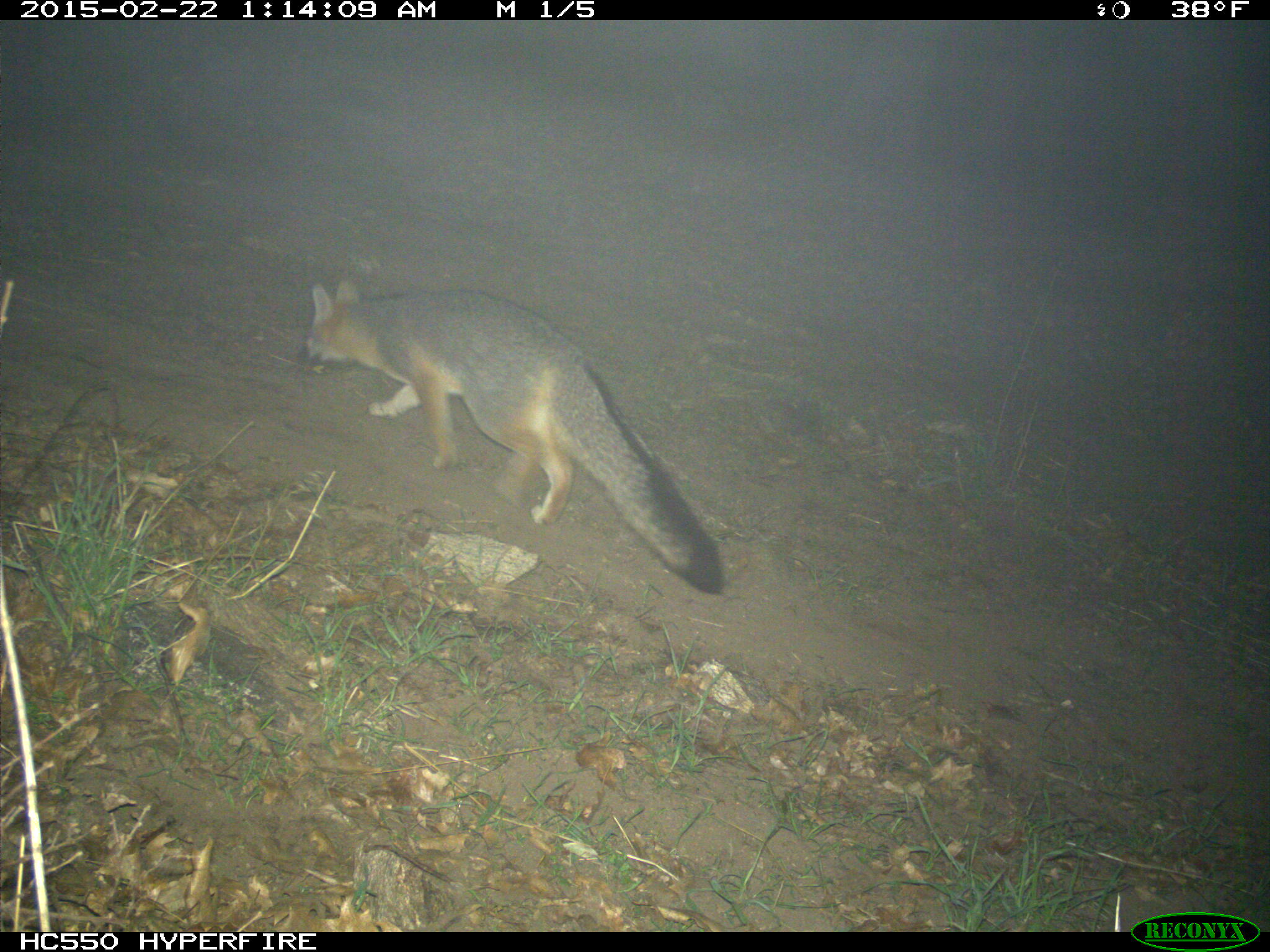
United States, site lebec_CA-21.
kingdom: Animalia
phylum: Chordata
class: Mammalia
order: Carnivora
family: Canidae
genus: Urocyon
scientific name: Urocyon cinereoargenteus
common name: gray fox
Urocyon cinereoargenteus (gray fox).